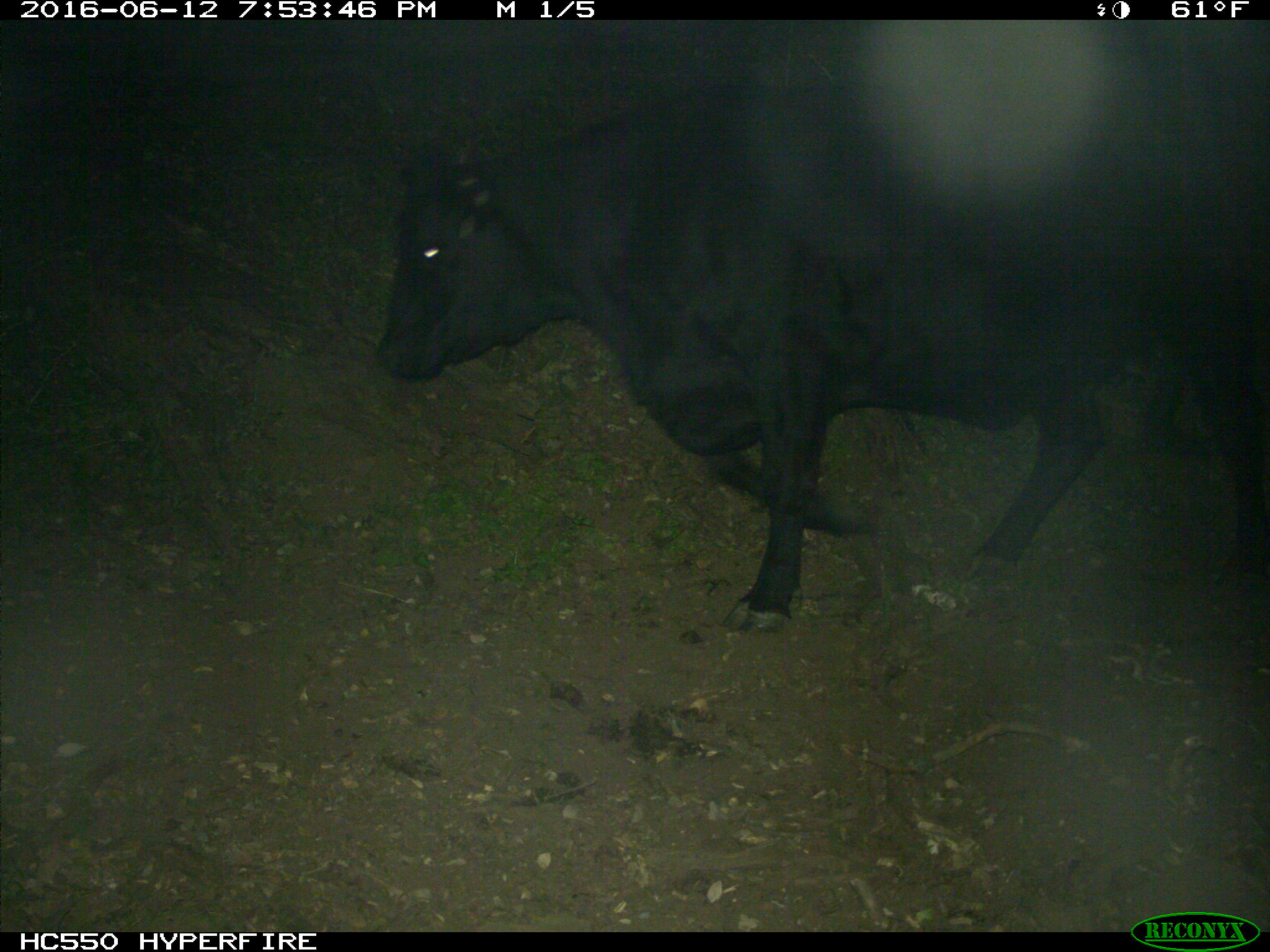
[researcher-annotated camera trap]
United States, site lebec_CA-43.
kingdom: Animalia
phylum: Chordata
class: Mammalia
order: Artiodactyla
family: Bovidae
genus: Bos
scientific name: Bos taurus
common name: domestic cow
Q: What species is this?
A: Bos taurus (domestic cow).